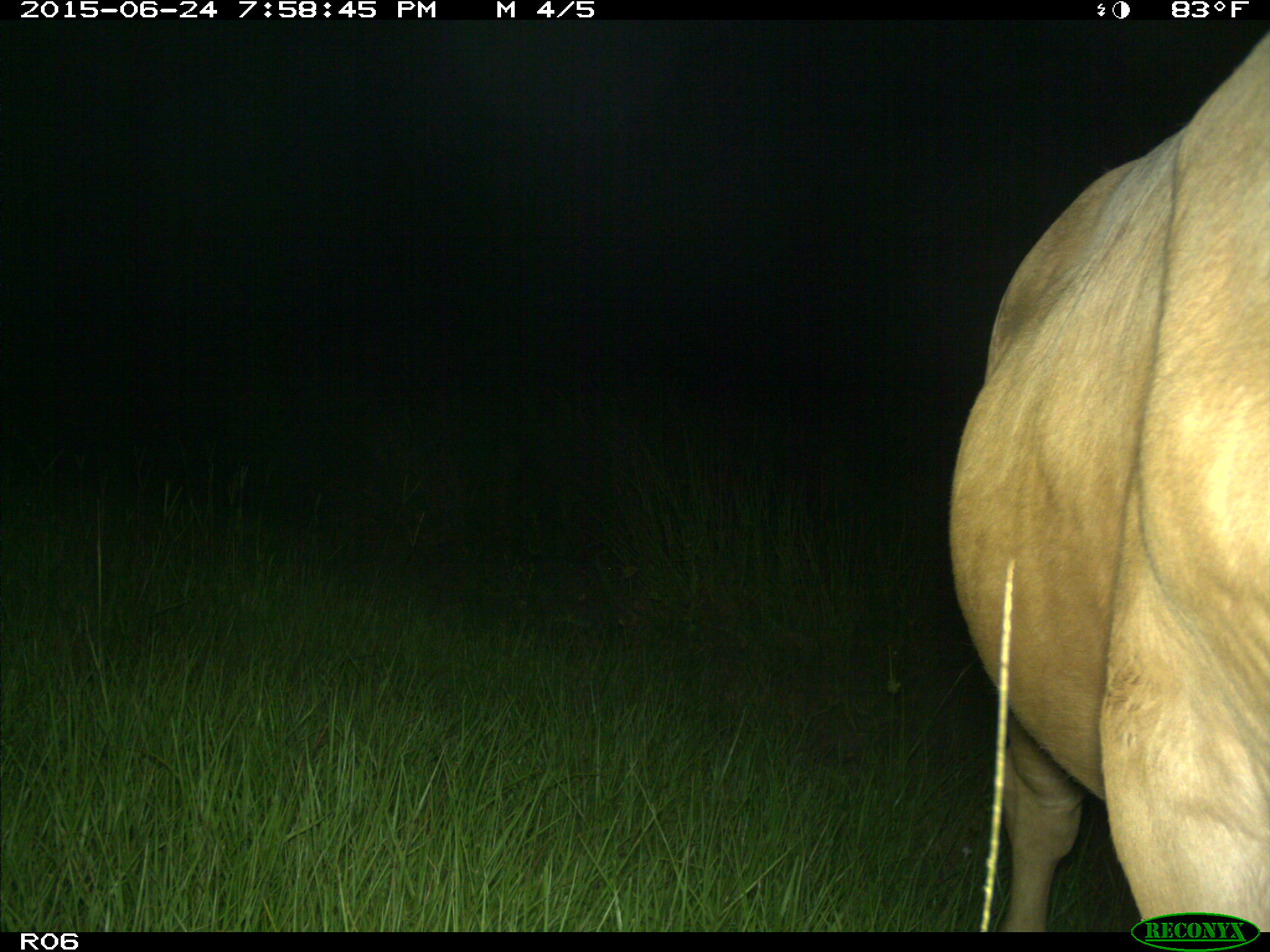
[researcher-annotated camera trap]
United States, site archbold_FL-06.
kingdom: Animalia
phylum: Chordata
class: Mammalia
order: Artiodactyla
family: Bovidae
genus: Bos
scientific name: Bos taurus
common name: domestic cow